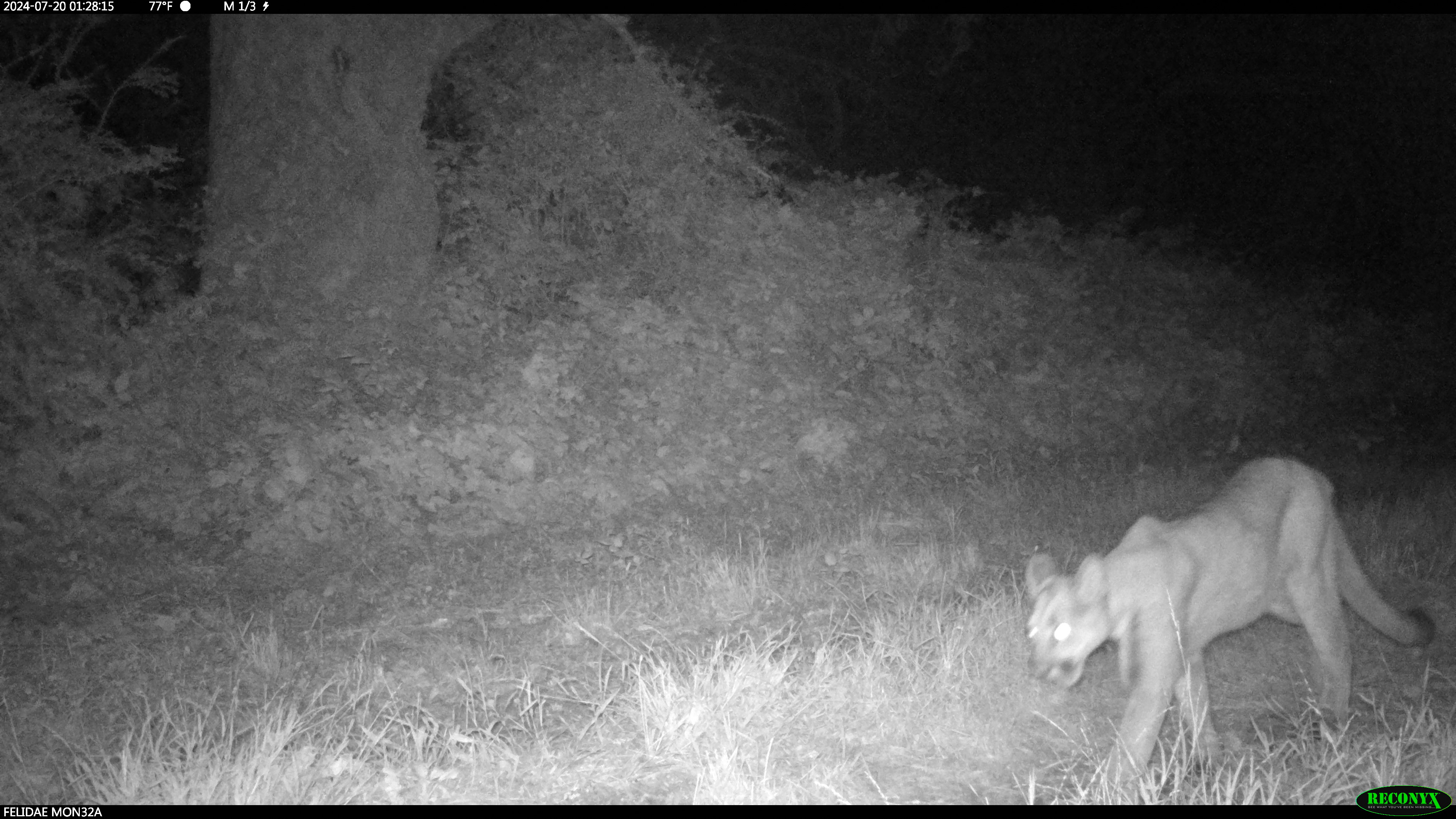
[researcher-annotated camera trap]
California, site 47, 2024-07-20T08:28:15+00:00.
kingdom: Animalia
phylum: Chordata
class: Mammalia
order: Carnivora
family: Felidae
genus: Puma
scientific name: Puma concolor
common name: puma